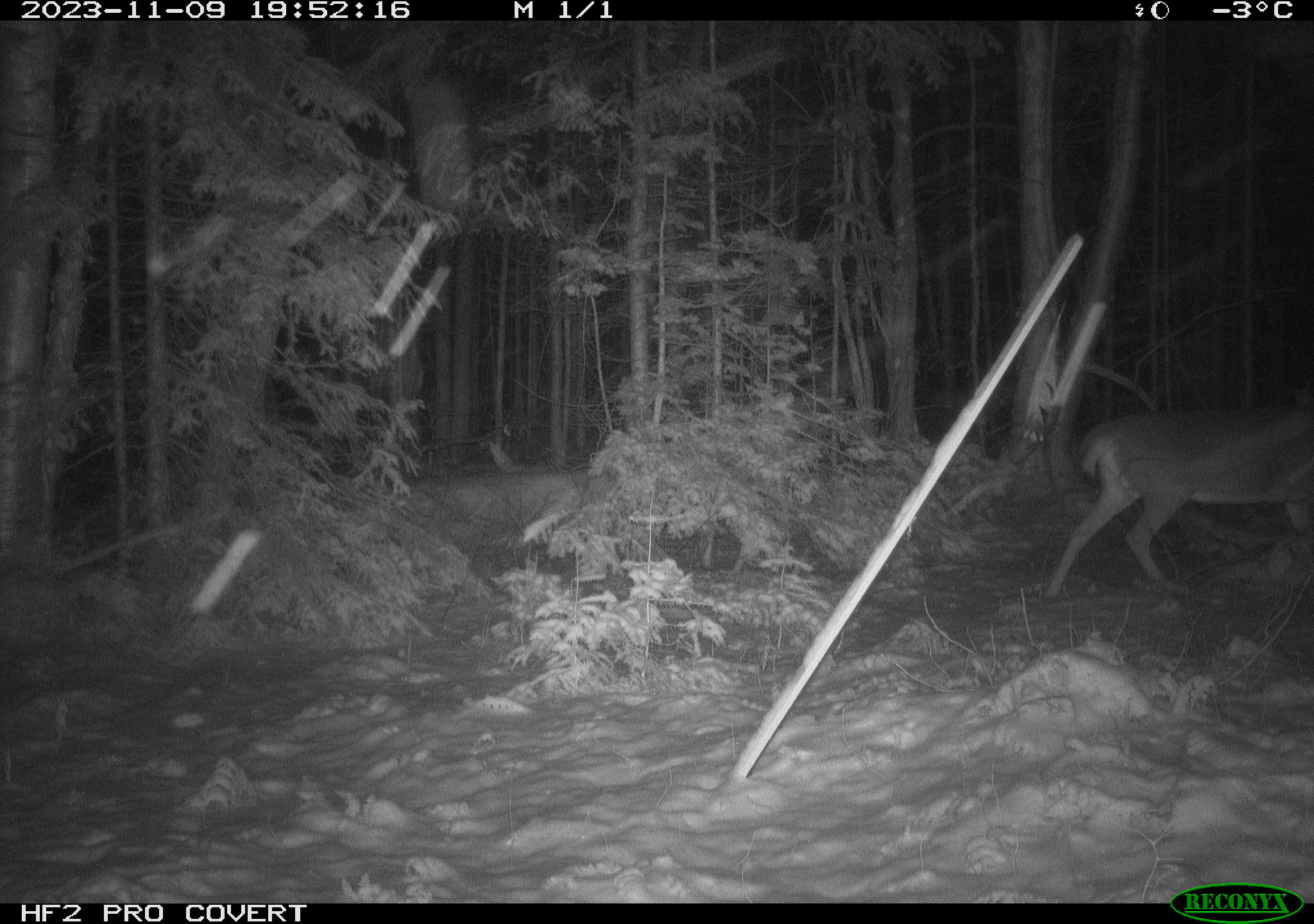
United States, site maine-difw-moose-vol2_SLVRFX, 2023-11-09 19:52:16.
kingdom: Animalia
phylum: Chordata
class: Mammalia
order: Artiodactyla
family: Cervidae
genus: Odocoileus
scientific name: Odocoileus virginianus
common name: white-tailed deer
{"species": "white-tailed deer (Odocoileus virginianus)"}